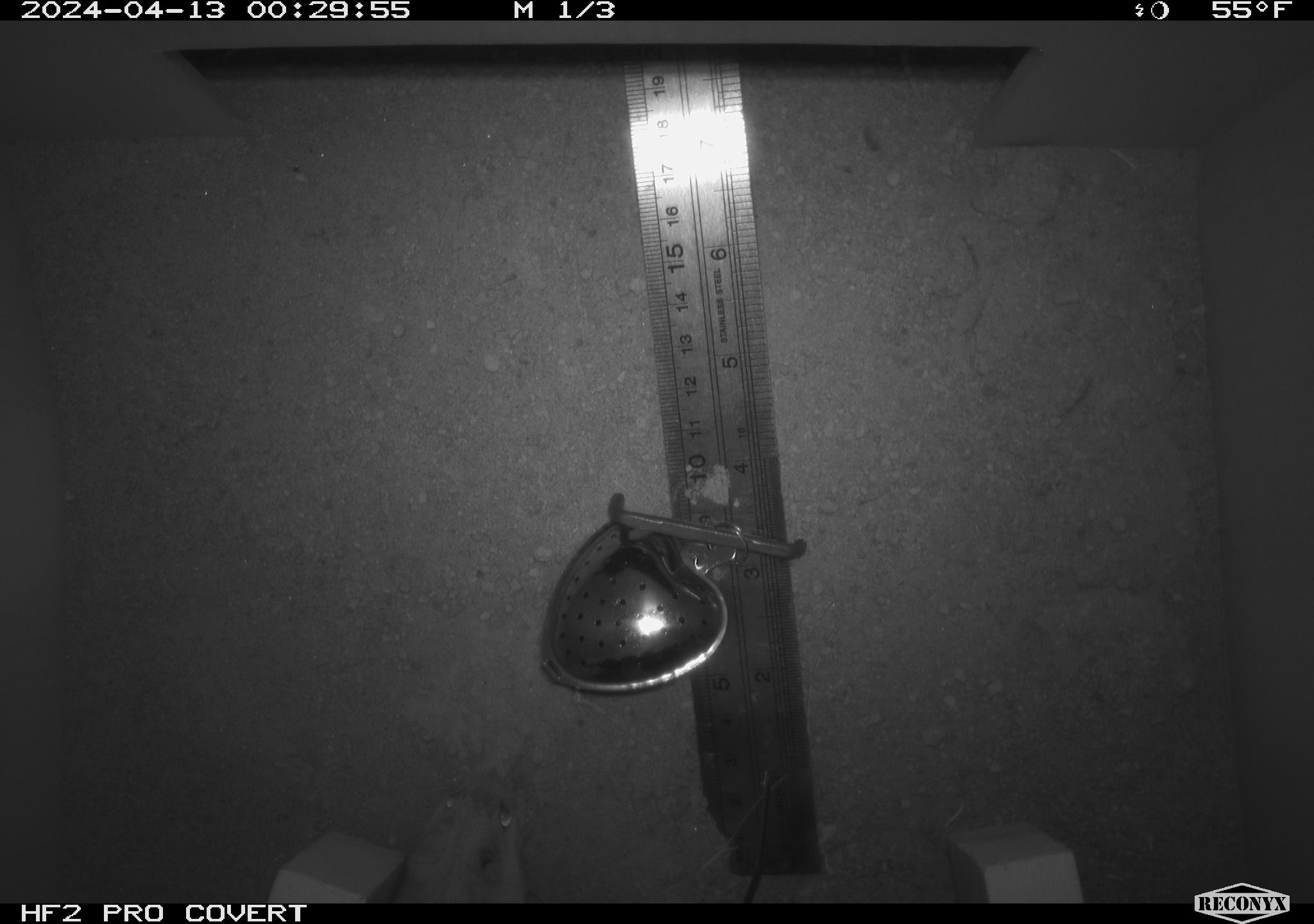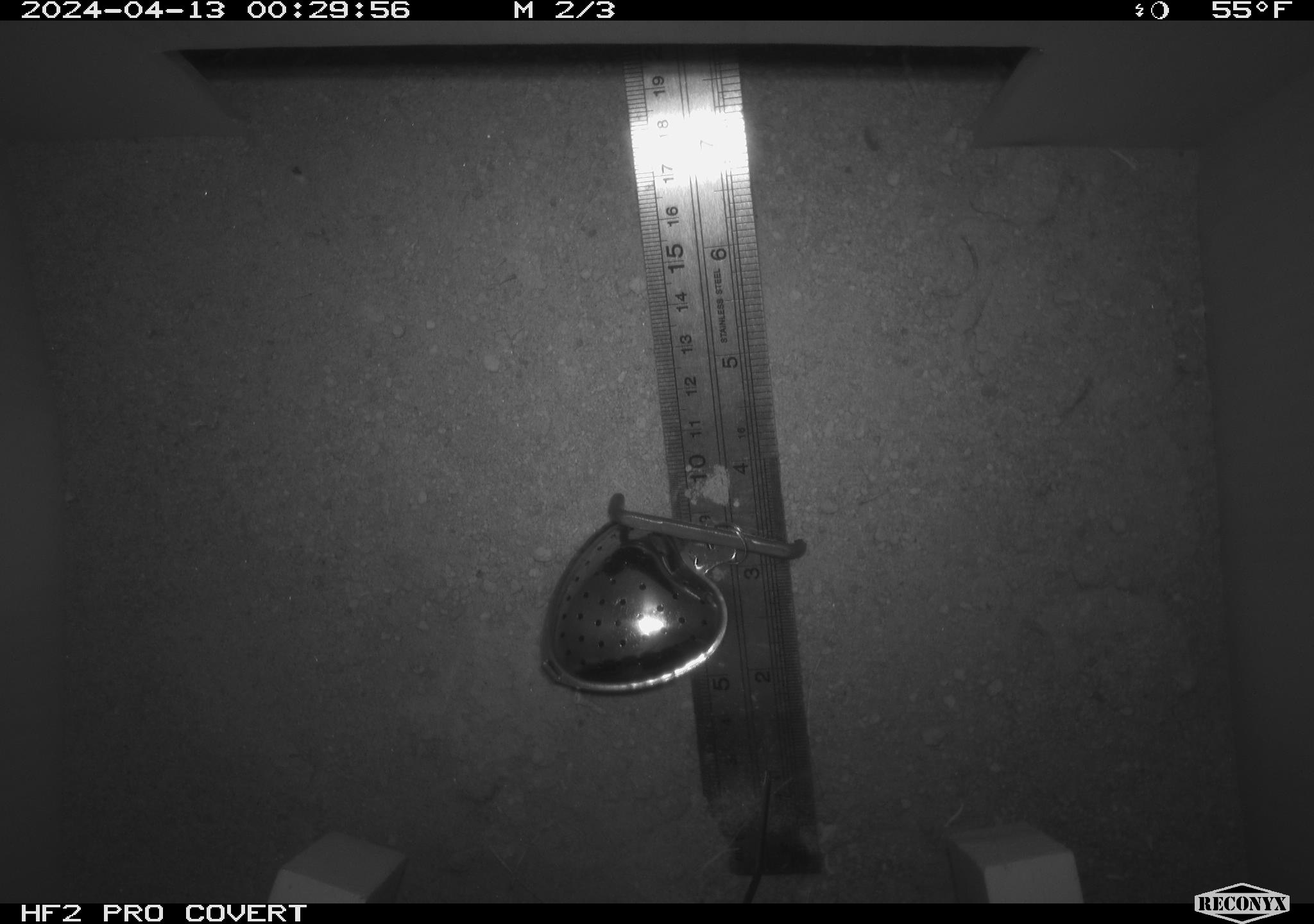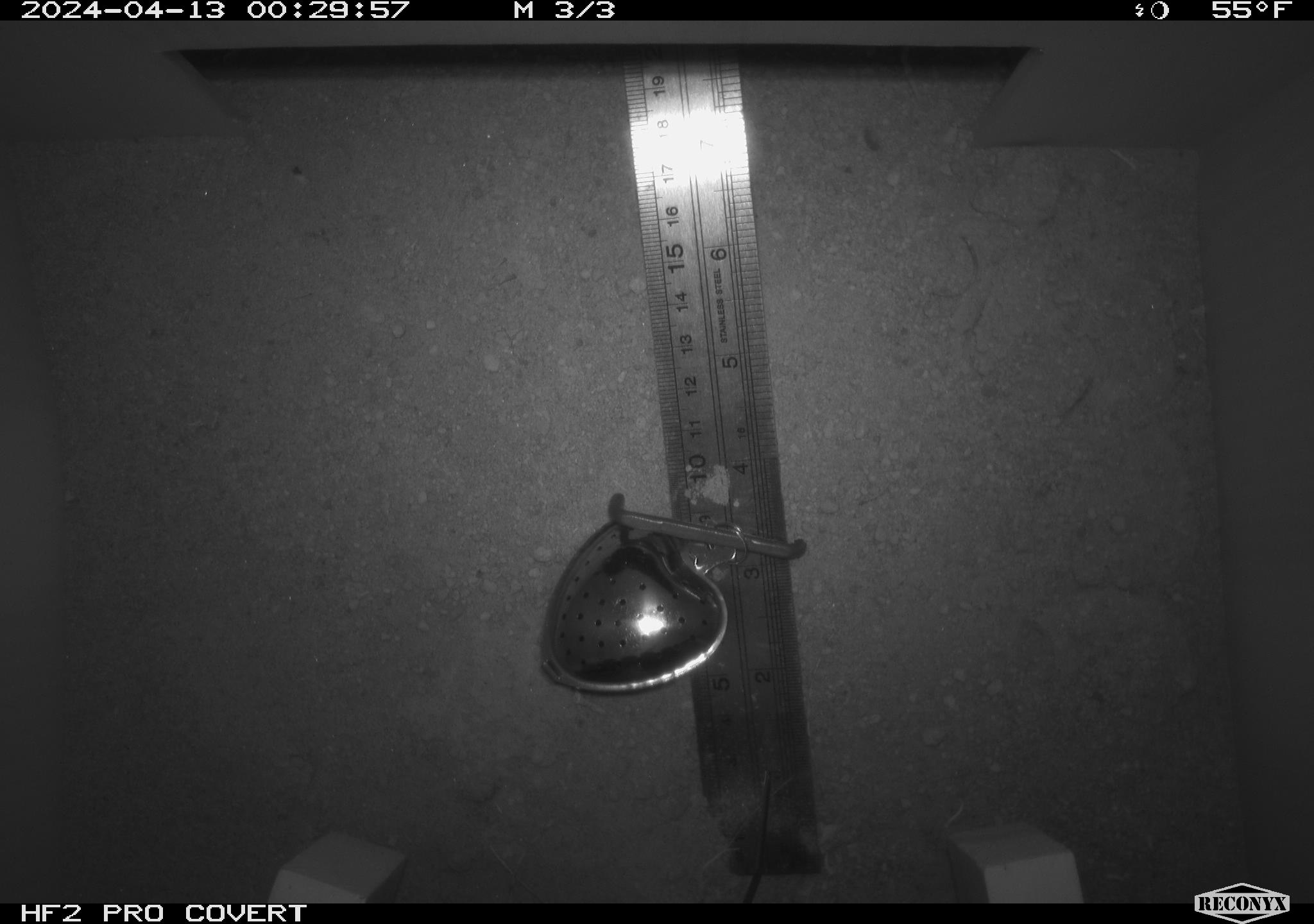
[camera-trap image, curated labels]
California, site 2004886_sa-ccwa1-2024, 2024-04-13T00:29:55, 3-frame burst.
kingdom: Animalia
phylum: Chordata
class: Mammalia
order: Rodentia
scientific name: Rodentia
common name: mouse species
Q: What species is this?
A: Mouse species (Rodentia).